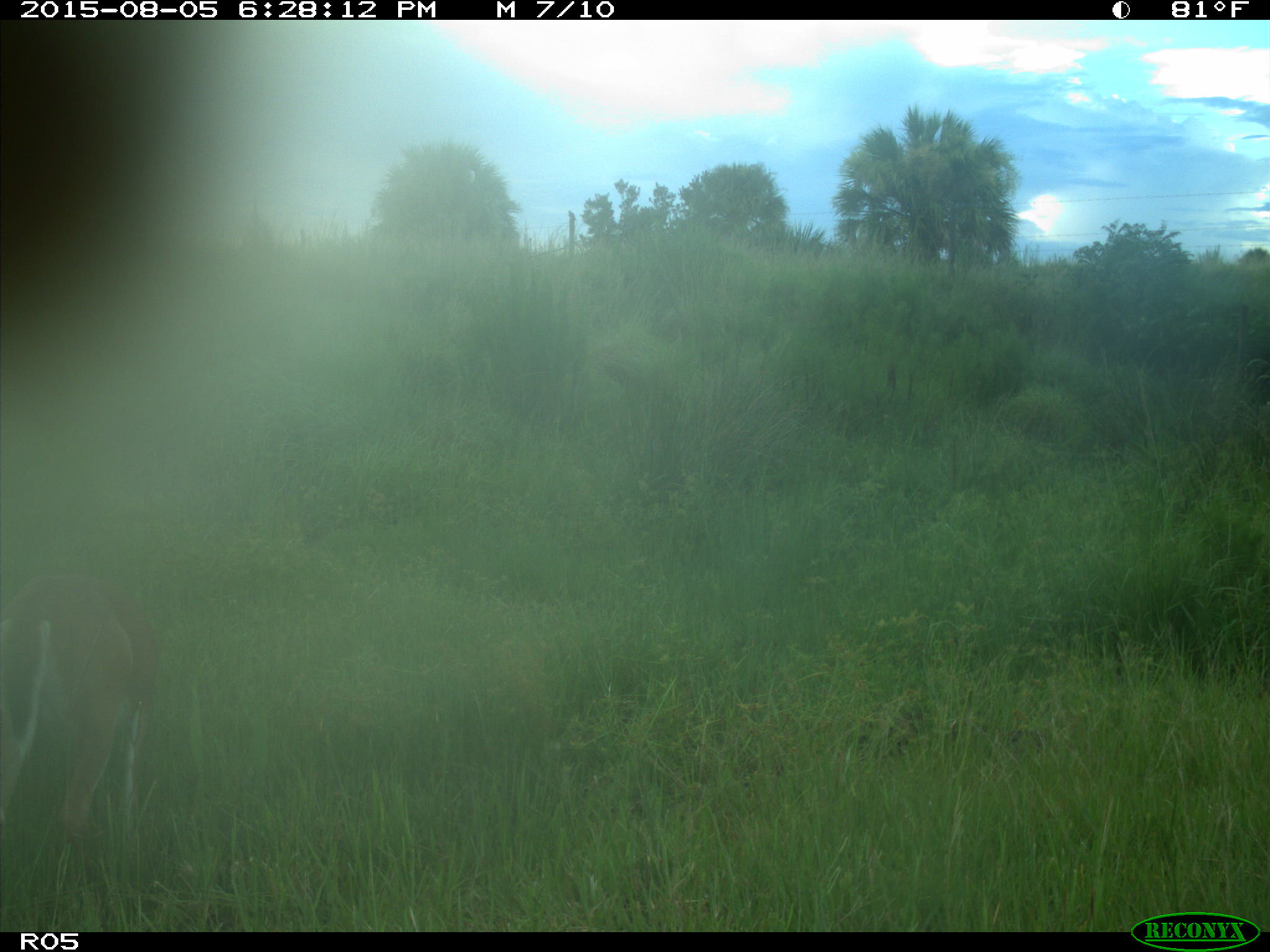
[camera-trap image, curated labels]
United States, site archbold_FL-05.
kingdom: Animalia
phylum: Chordata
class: Mammalia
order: Artiodactyla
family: Cervidae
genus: Odocoileus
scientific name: Odocoileus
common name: deer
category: unidentified deer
Unidentified deer (deer) (Odocoileus).